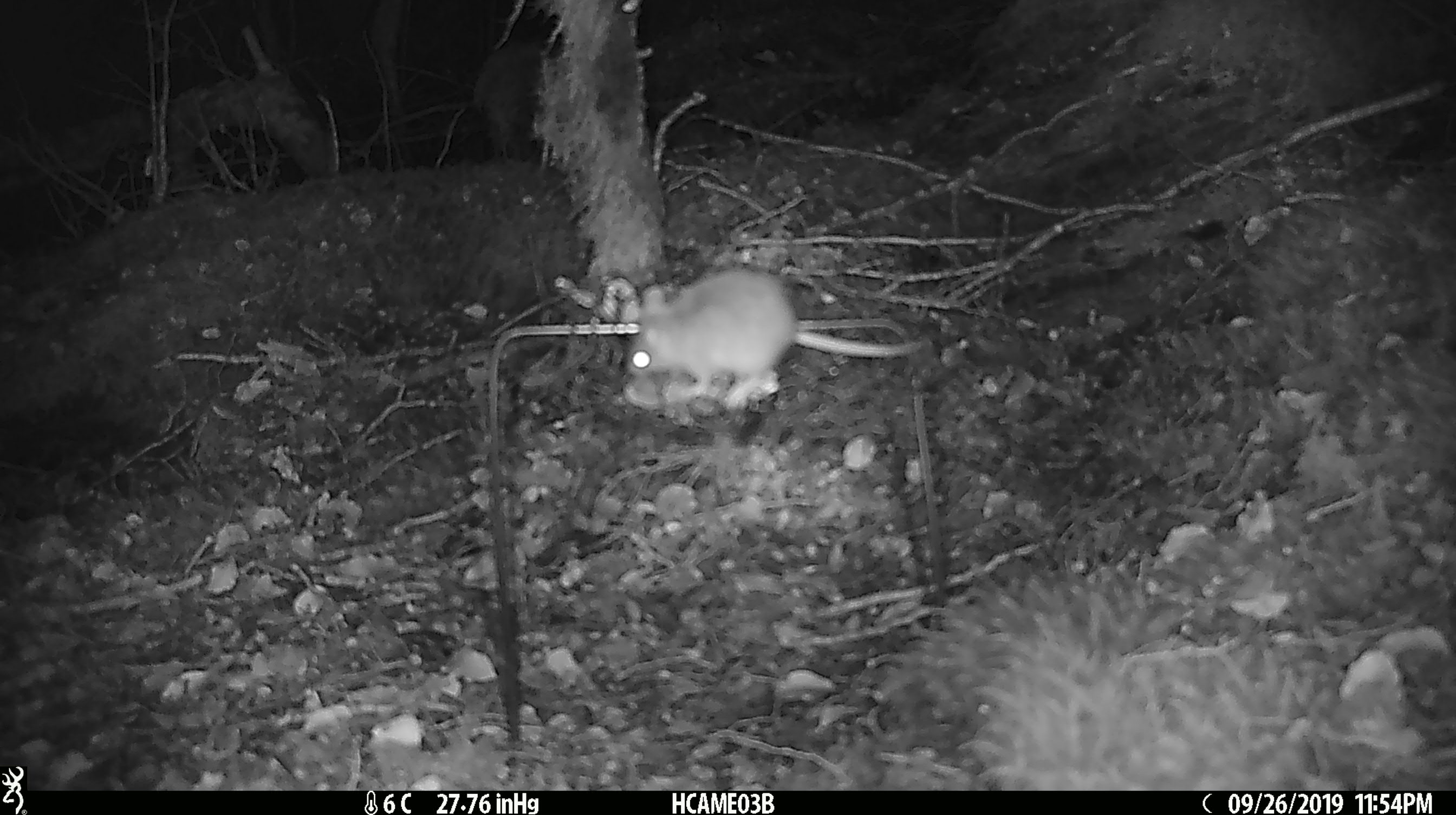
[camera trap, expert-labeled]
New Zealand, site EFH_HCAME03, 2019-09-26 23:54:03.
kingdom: Animalia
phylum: Chordata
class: Mammalia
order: Rodentia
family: Muridae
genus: Mus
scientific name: Mus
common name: mouse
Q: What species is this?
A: Mouse (Mus).